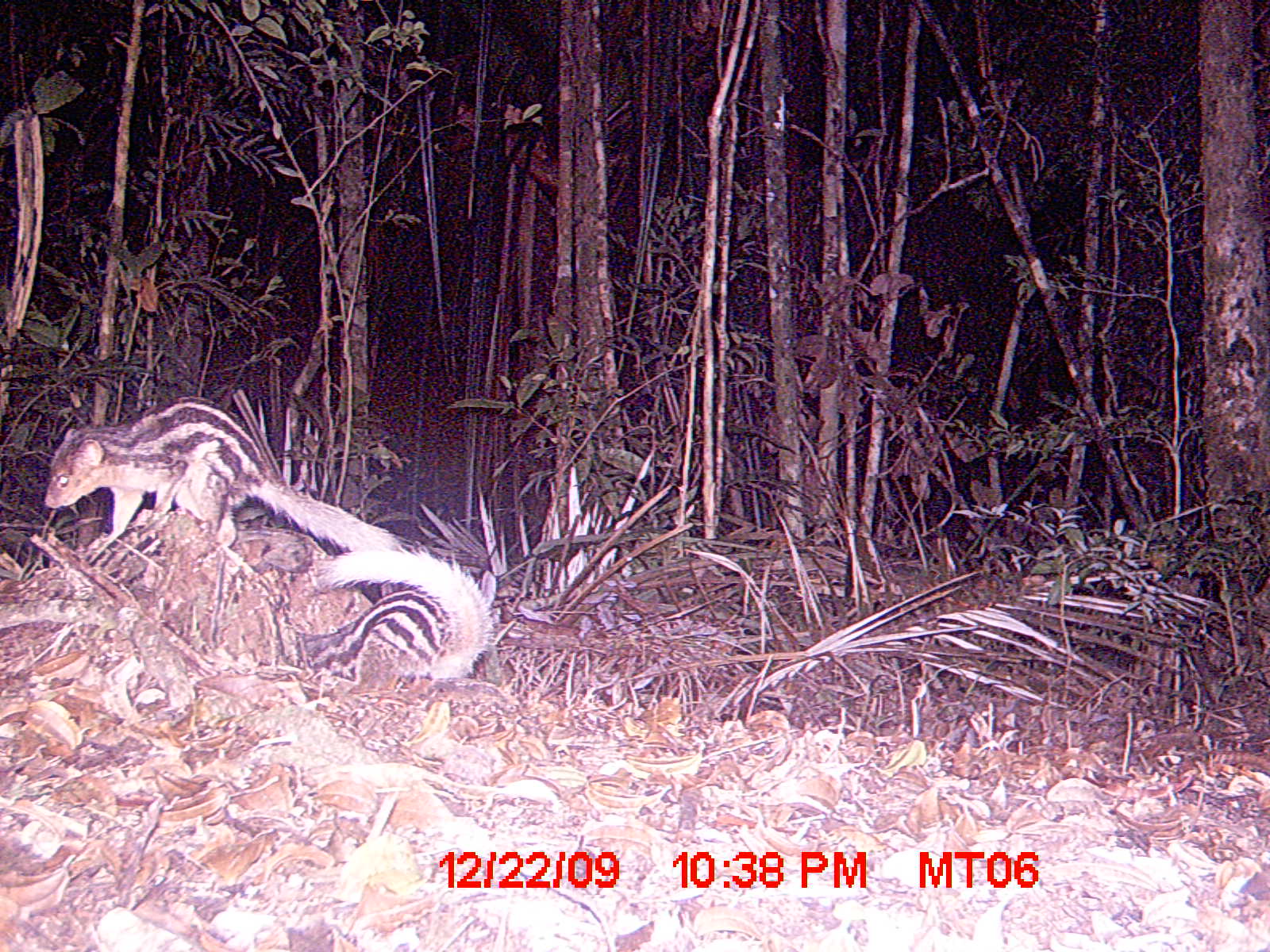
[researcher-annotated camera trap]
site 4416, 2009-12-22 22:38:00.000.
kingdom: Animalia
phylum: Chordata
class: Mammalia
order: Carnivora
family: Eupleridae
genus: Galidictis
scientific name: Galidictis fasciata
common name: broad-striped vontsira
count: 2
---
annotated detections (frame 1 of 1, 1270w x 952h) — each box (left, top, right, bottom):
galidictis fasciata: (42, 400, 408, 552); (300, 549, 492, 685)